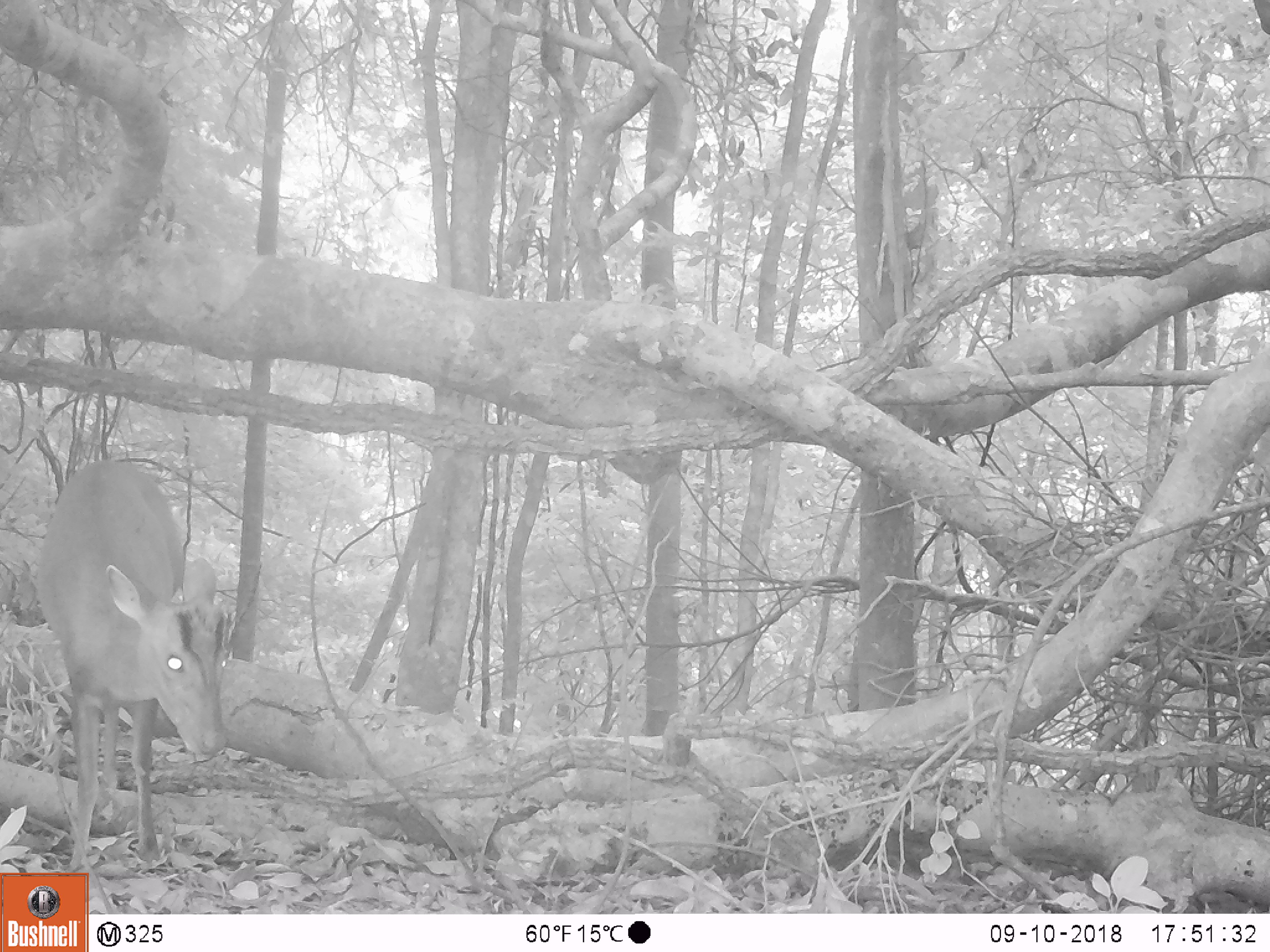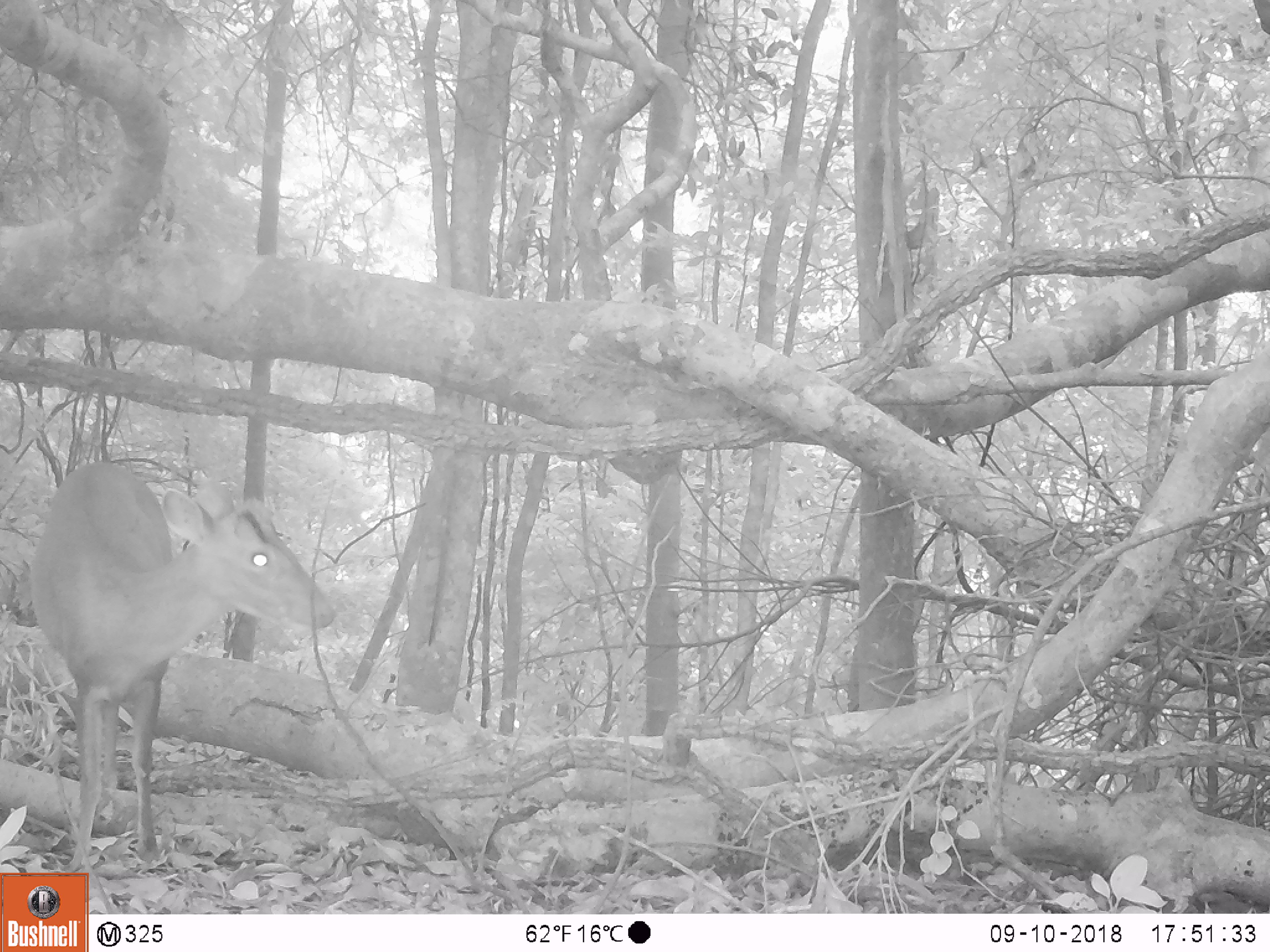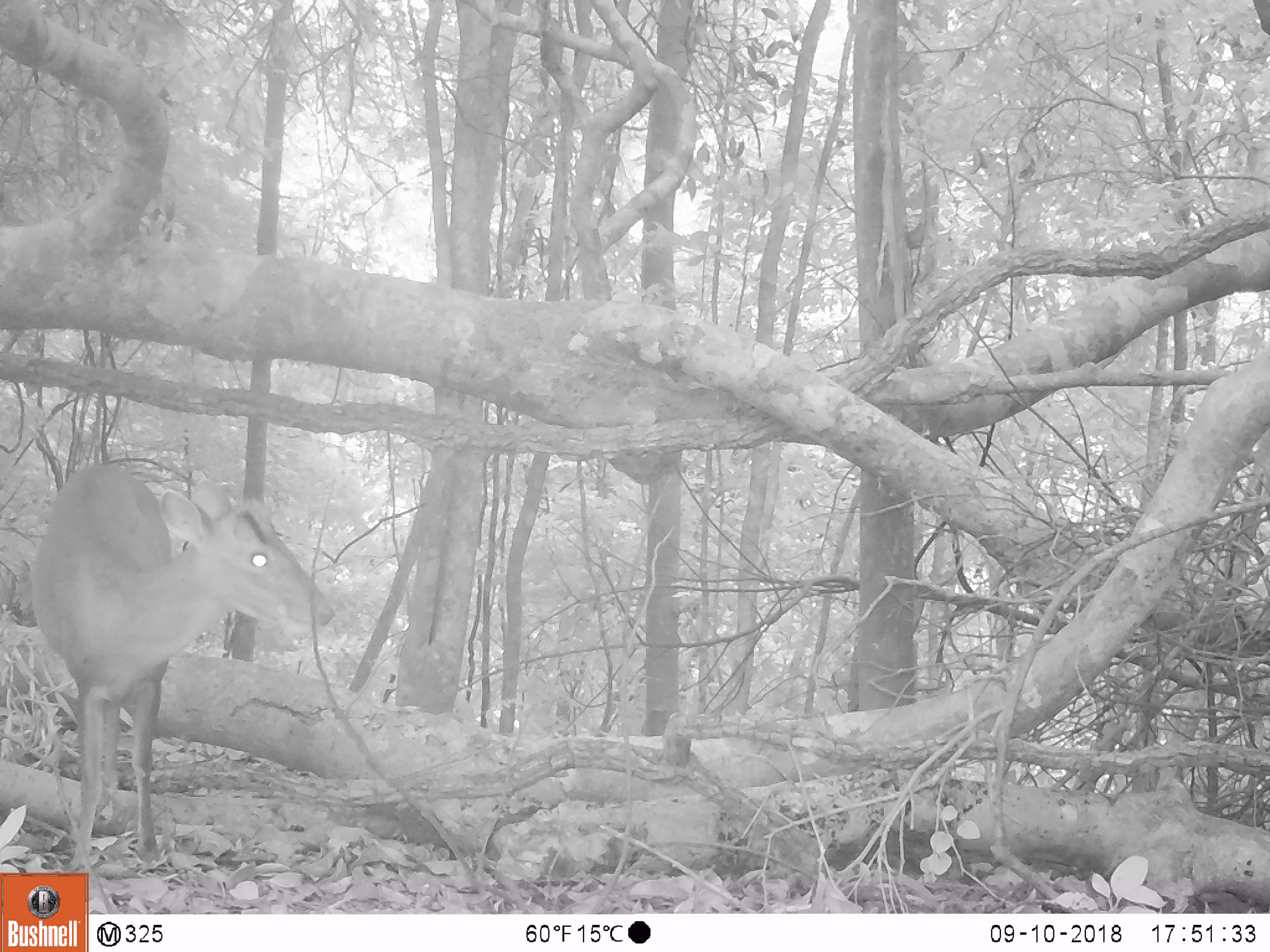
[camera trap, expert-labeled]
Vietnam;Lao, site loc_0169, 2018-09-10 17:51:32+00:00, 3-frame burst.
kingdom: Animalia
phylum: Chordata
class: Mammalia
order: Artiodactyla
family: Cervidae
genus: Muntiacus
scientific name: Muntiacus rooseveltorum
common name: roosevelt's muntjac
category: roosevelts muntjac group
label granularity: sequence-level